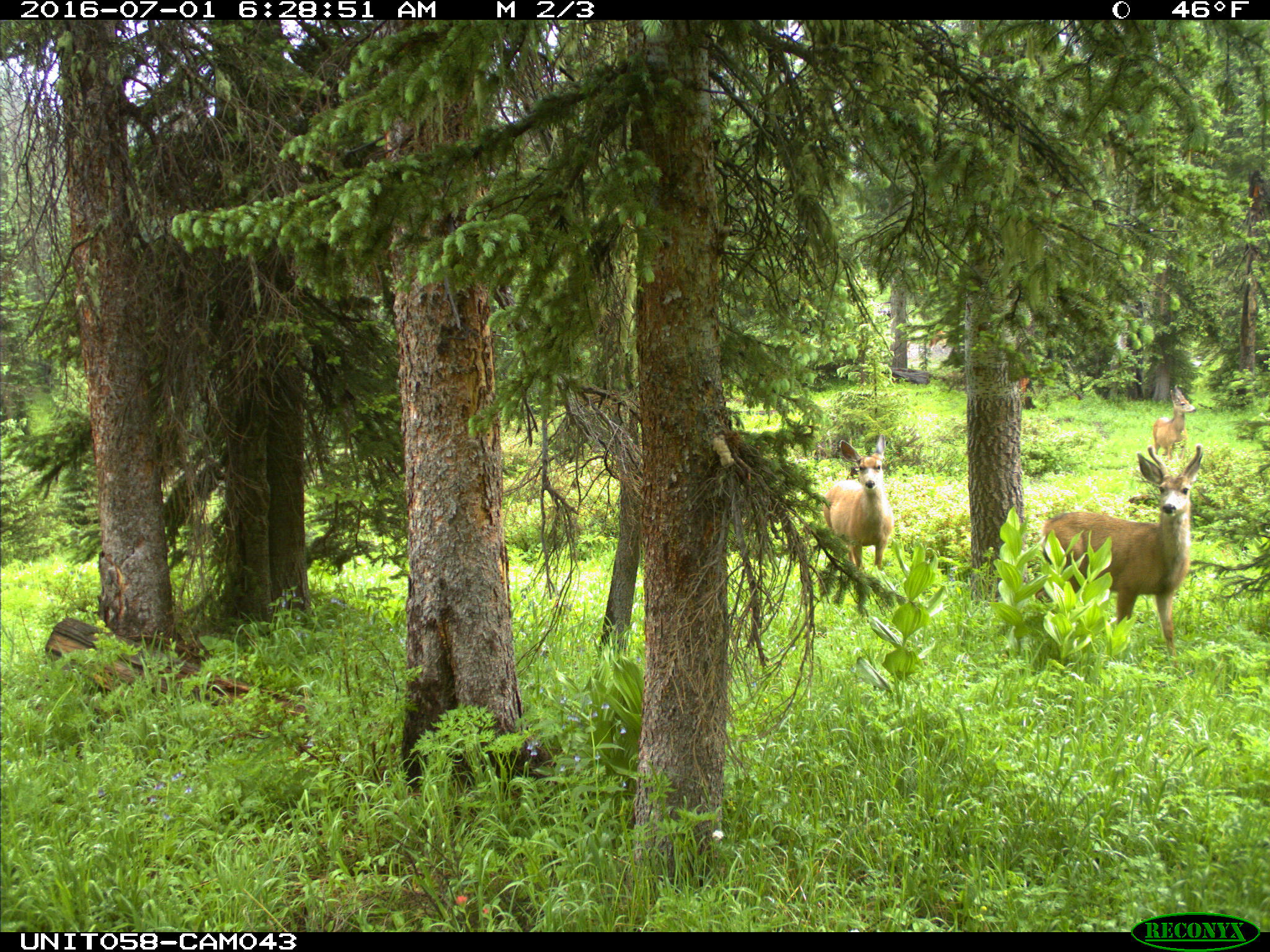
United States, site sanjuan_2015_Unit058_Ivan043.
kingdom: Animalia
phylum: Chordata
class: Mammalia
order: Artiodactyla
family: Cervidae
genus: Odocoileus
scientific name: Odocoileus hemionus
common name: mule deer